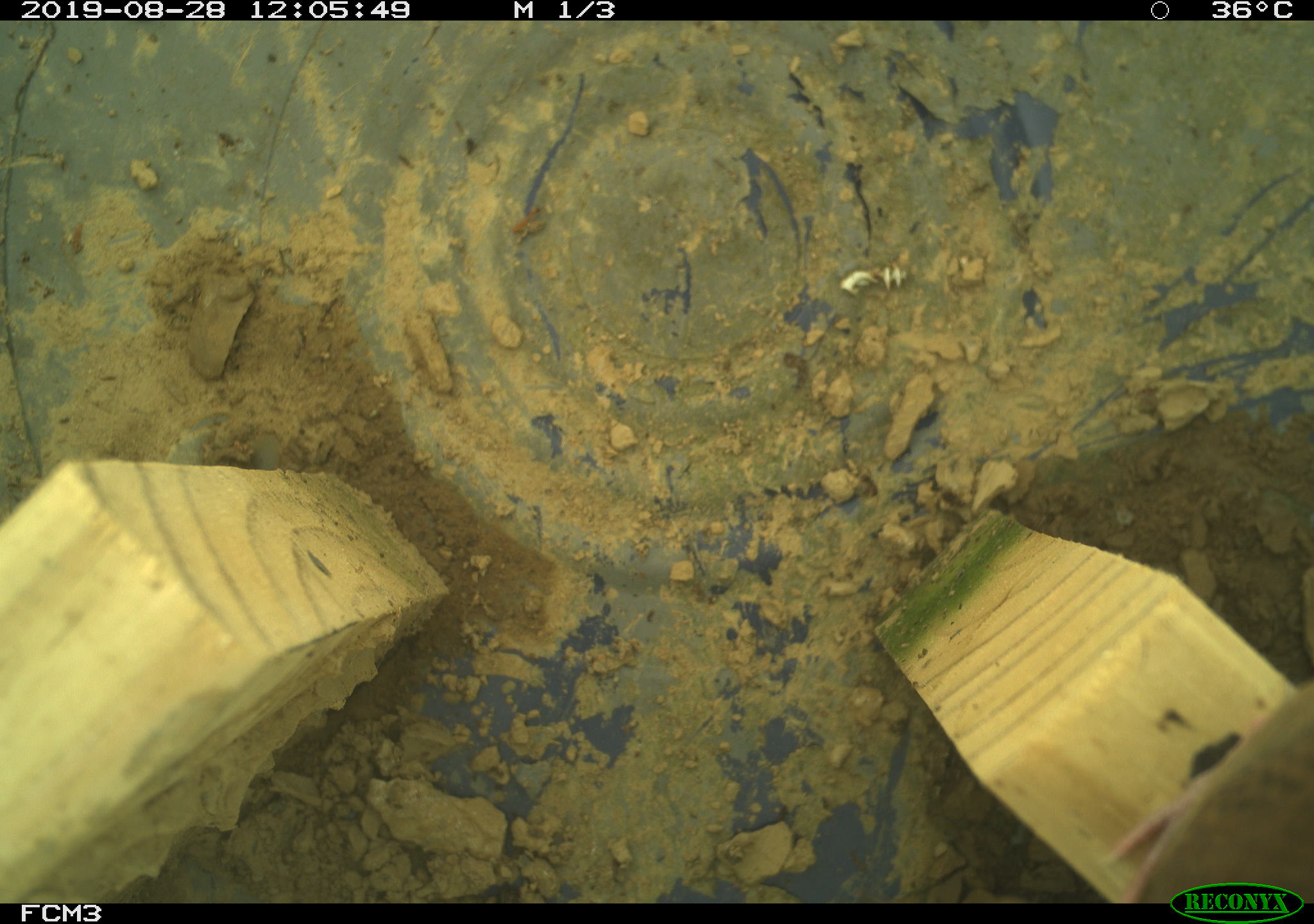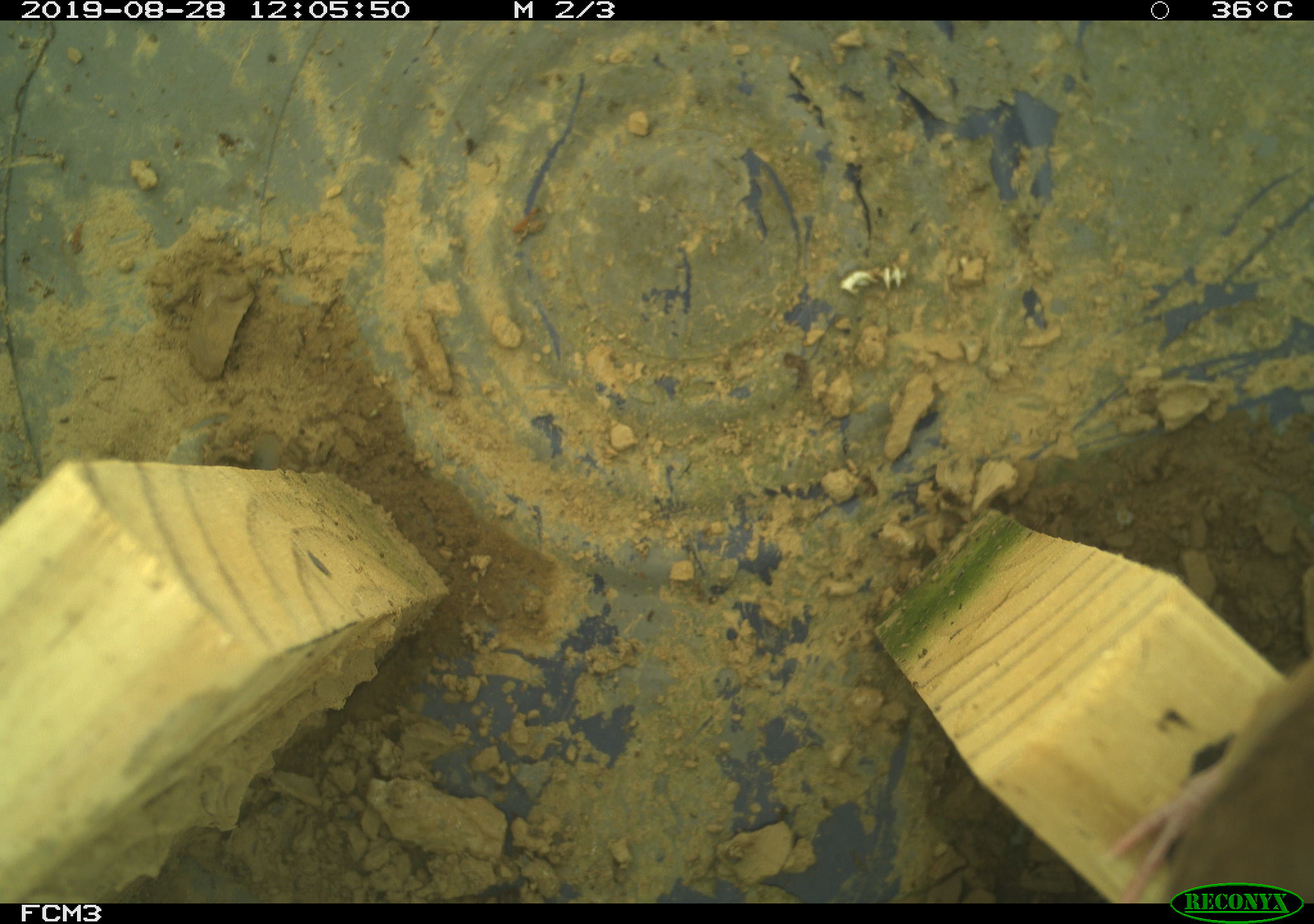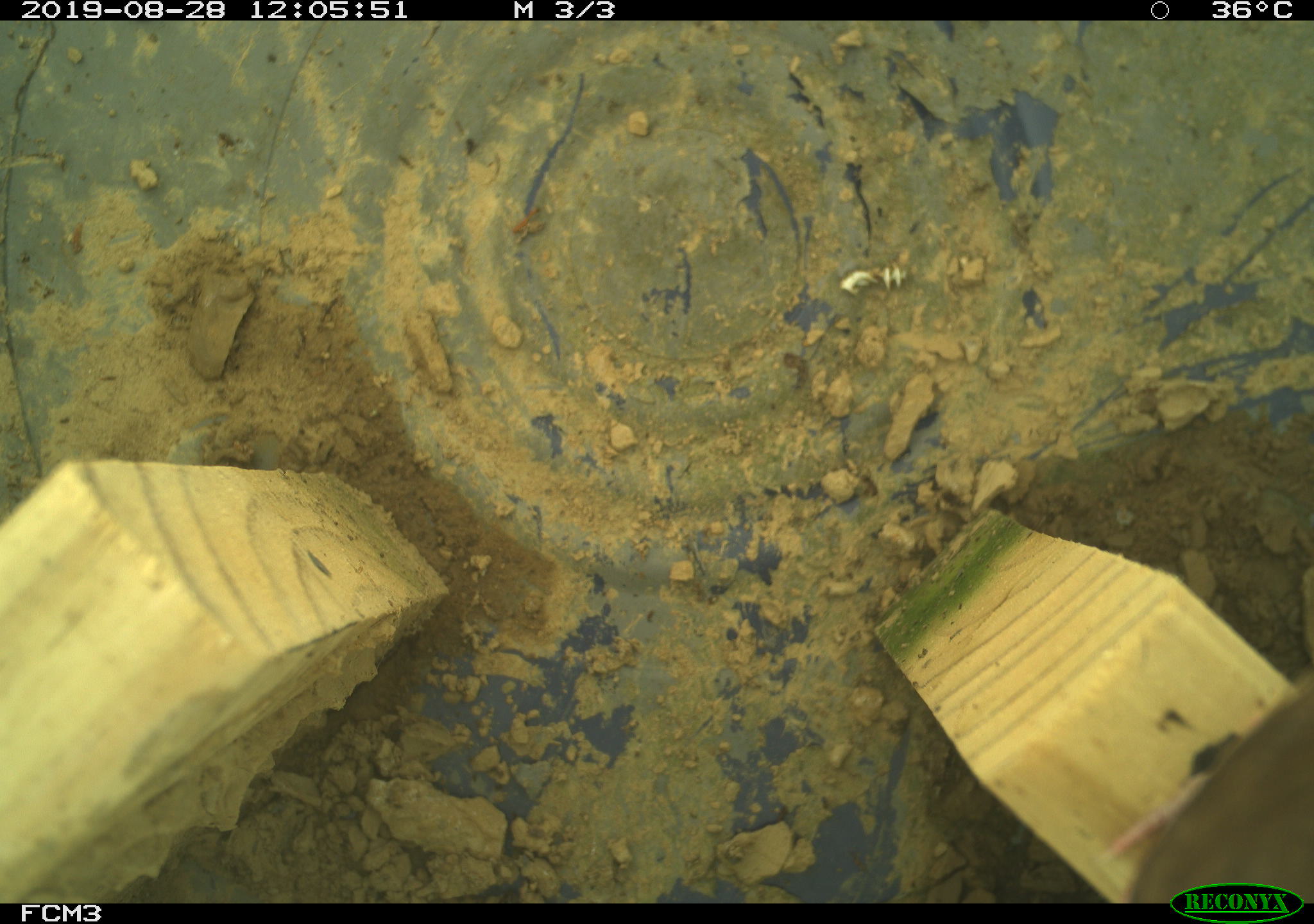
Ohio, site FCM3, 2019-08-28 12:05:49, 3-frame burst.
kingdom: Animalia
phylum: Chordata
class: Aves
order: Passeriformes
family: Troglodytidae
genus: Troglodytes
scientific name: Troglodytes aedon aedon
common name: northern house wren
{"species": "northern house wren (Troglodytes aedon aedon)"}